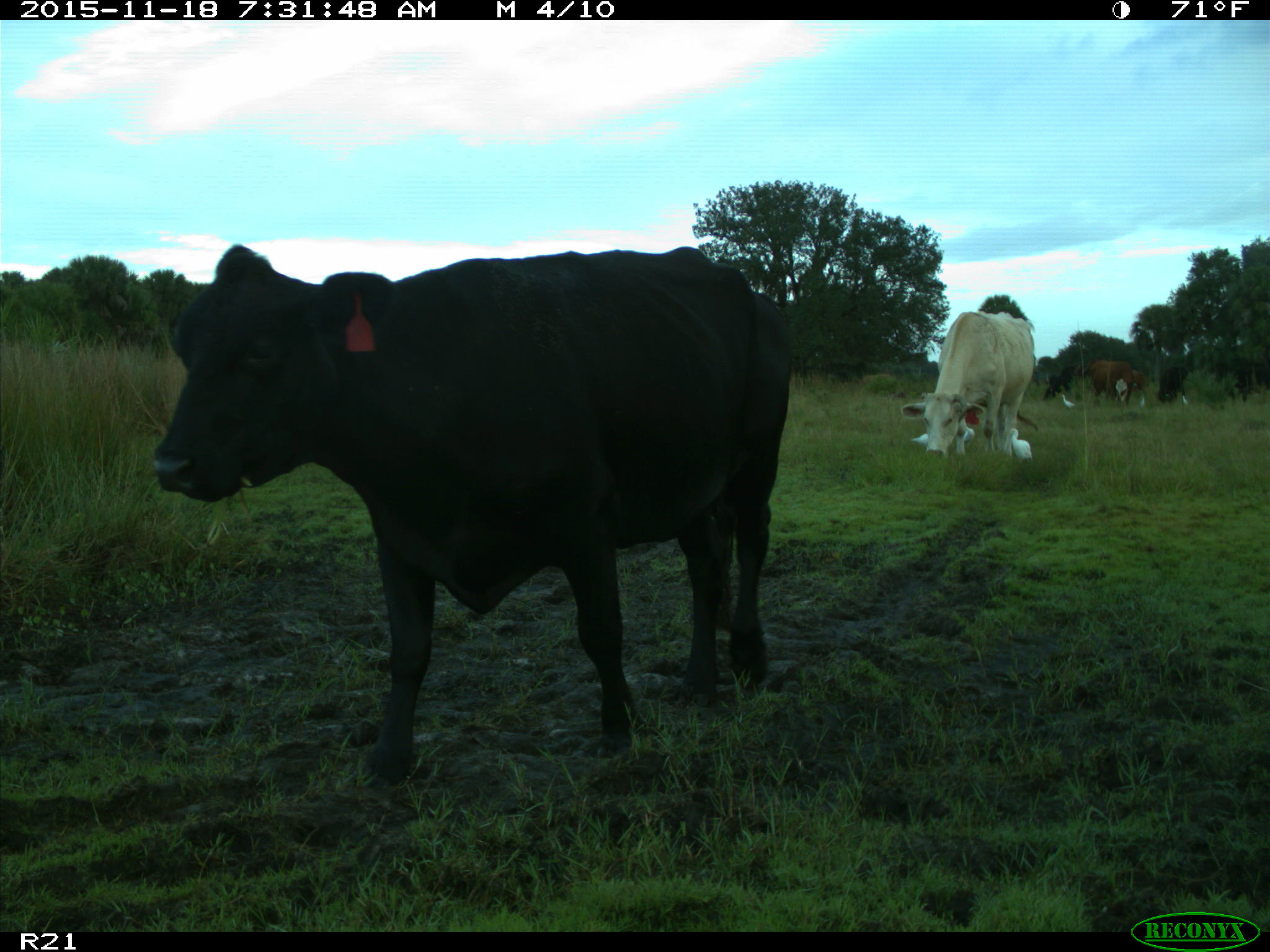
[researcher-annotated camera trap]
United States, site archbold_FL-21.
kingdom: Animalia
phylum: Chordata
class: Mammalia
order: Artiodactyla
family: Bovidae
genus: Bos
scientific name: Bos taurus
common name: domestic cow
Bos taurus (domestic cow).